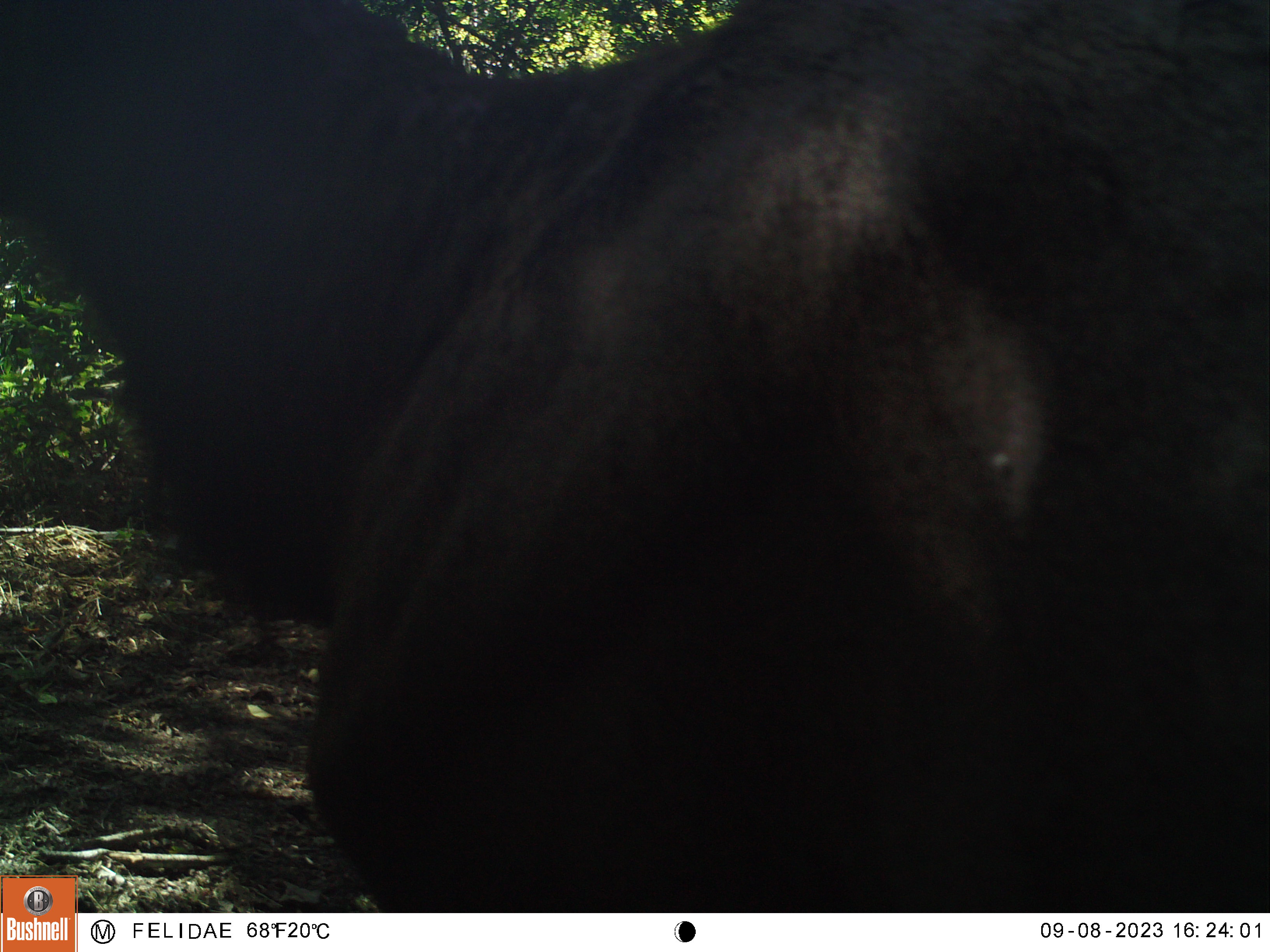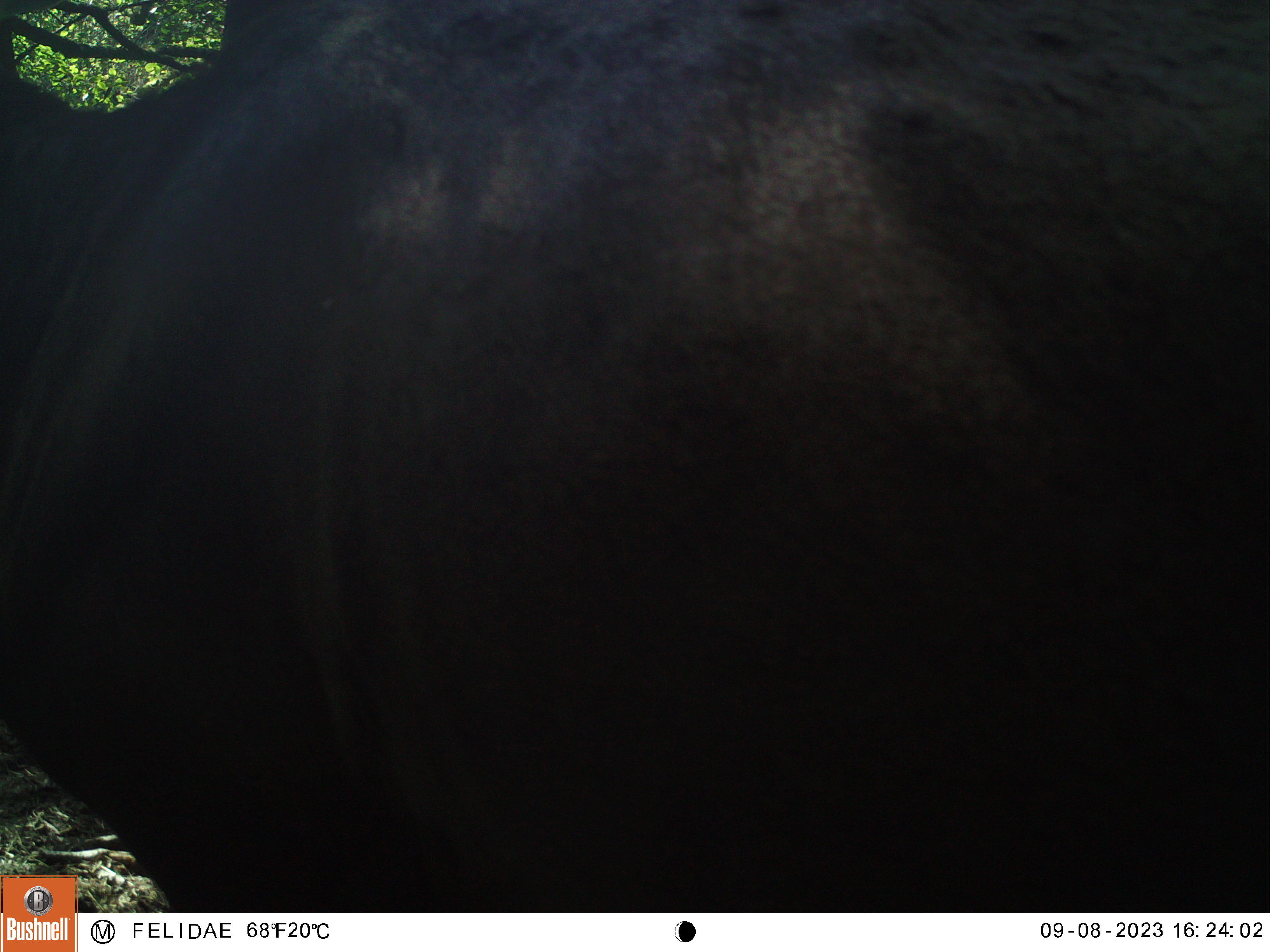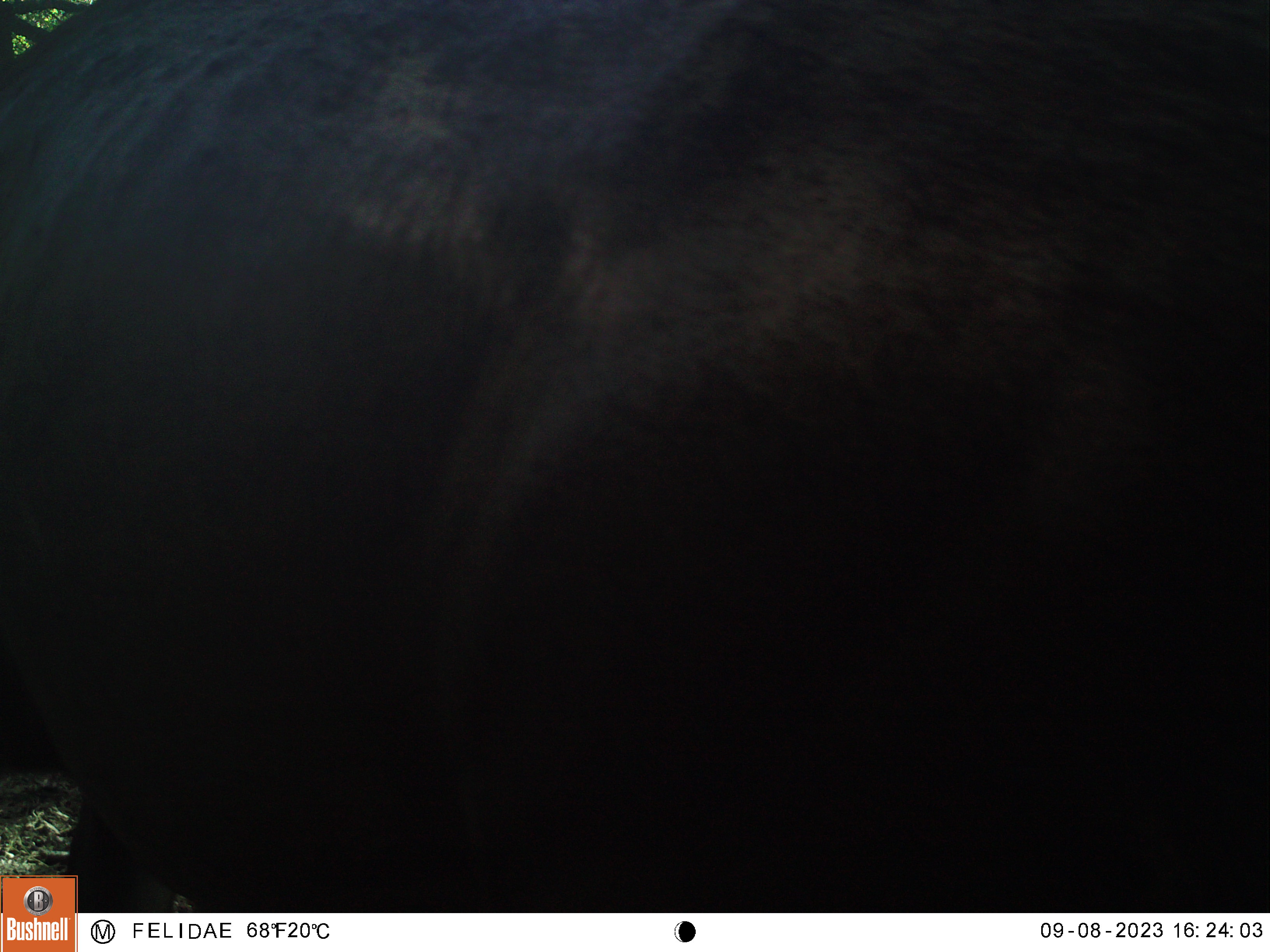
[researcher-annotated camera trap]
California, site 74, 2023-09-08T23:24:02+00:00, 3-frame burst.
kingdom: Animalia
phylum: Chordata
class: Mammalia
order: Artiodactyla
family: Cervidae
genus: Cervus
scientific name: Cervus canadensis nannodes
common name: tule elk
Tule elk (Cervus canadensis nannodes).